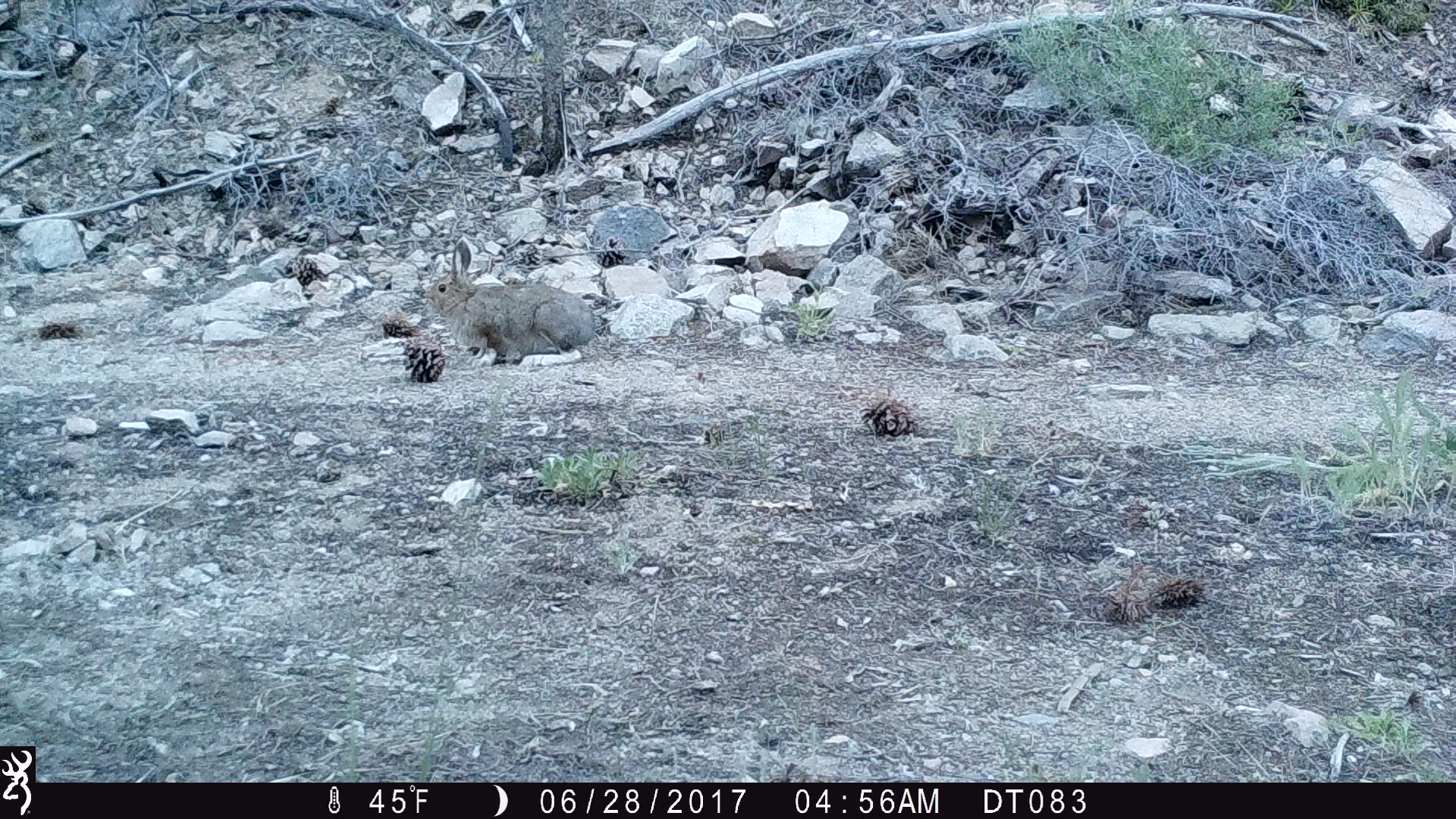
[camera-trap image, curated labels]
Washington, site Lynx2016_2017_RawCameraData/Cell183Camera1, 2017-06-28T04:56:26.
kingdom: Animalia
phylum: Chordata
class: Mammalia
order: Lagomorpha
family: Leporidae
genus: Lepus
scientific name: Lepus americanus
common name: snowshoe hare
Lepus americanus (snowshoe hare). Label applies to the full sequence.